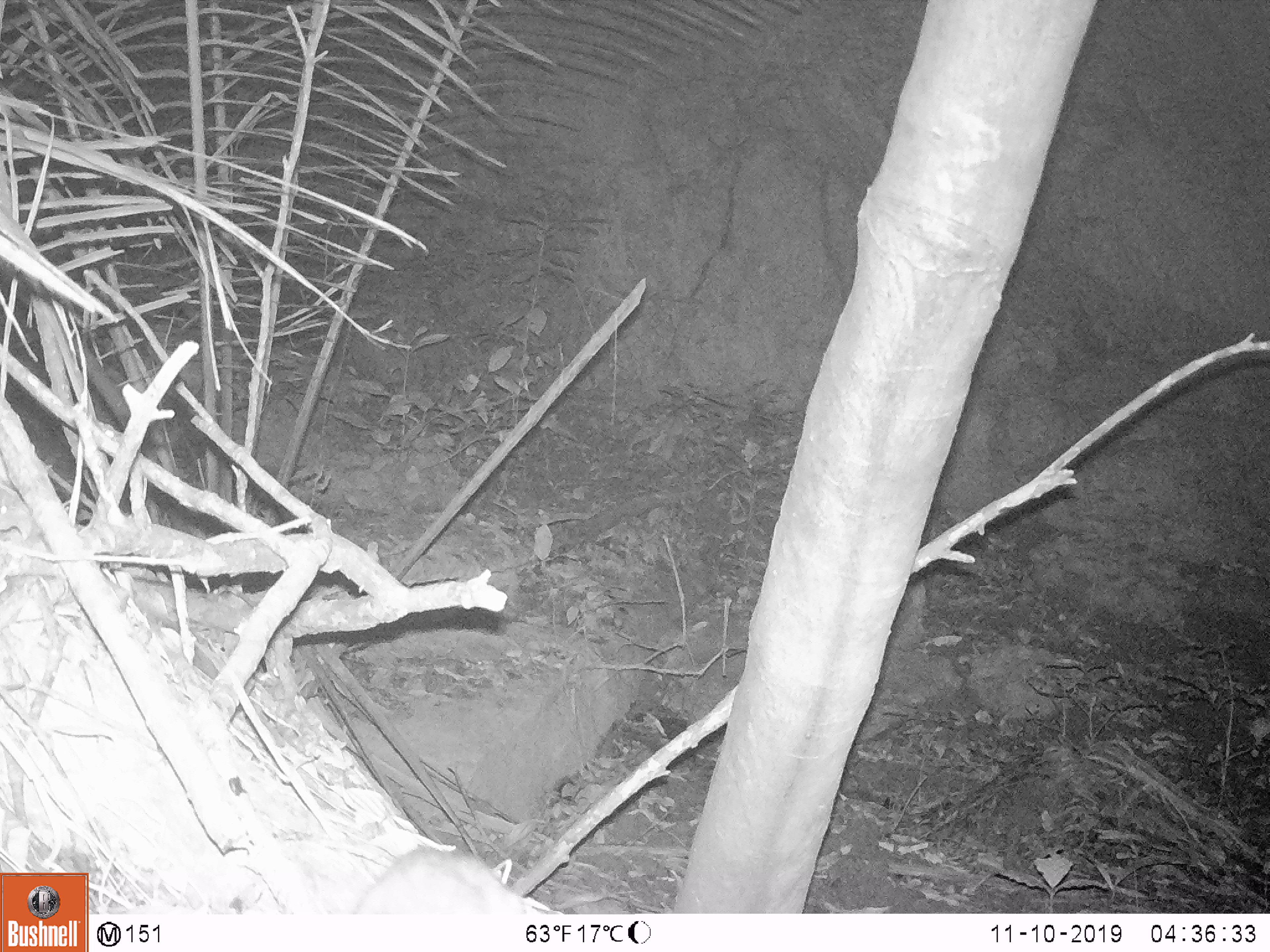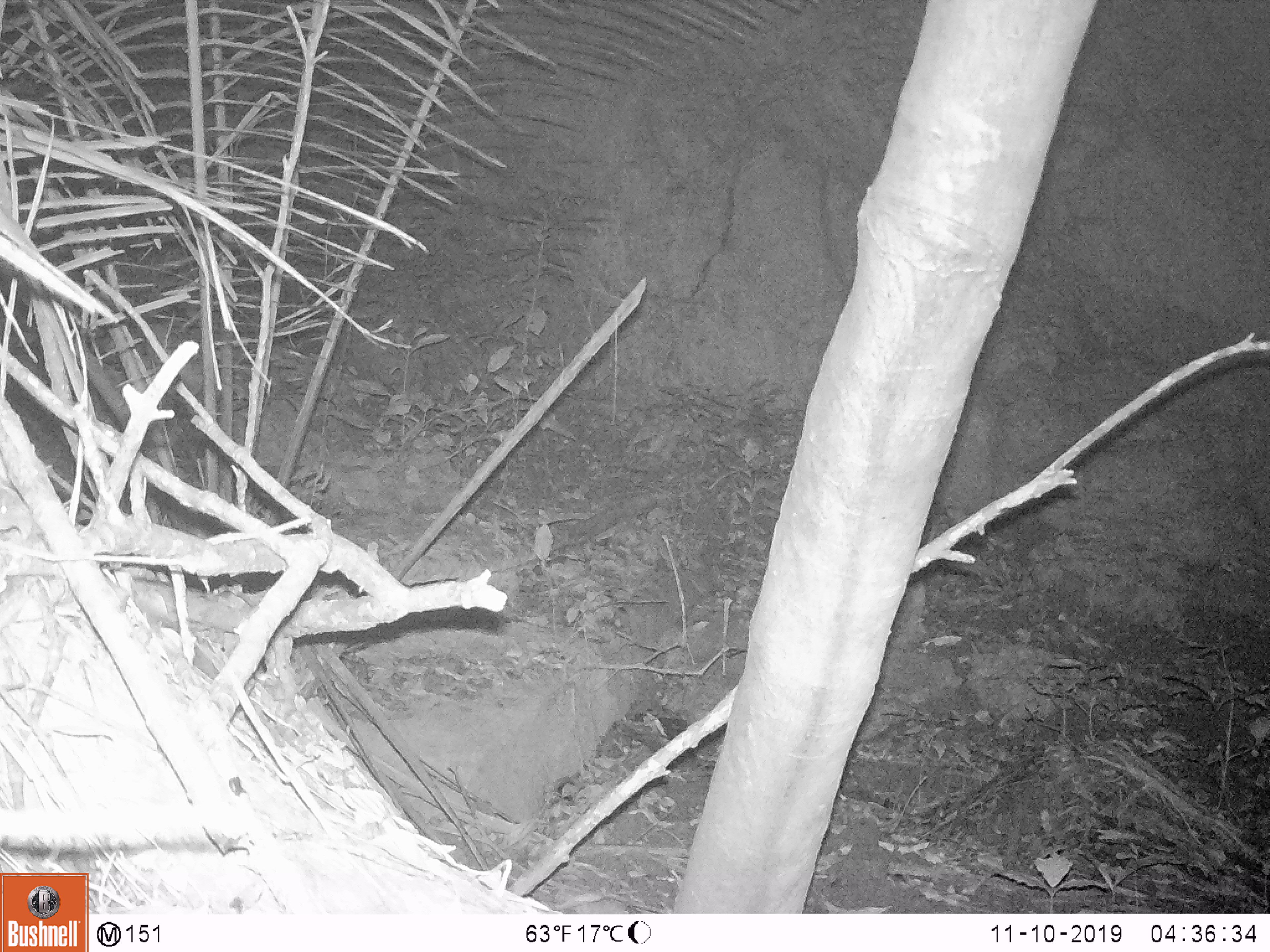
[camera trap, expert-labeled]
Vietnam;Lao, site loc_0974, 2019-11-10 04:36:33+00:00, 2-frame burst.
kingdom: Animalia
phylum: Chordata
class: Mammalia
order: Rodentia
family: Muridae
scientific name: Muridae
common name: old-world mice and rats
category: unidentified murid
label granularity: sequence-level